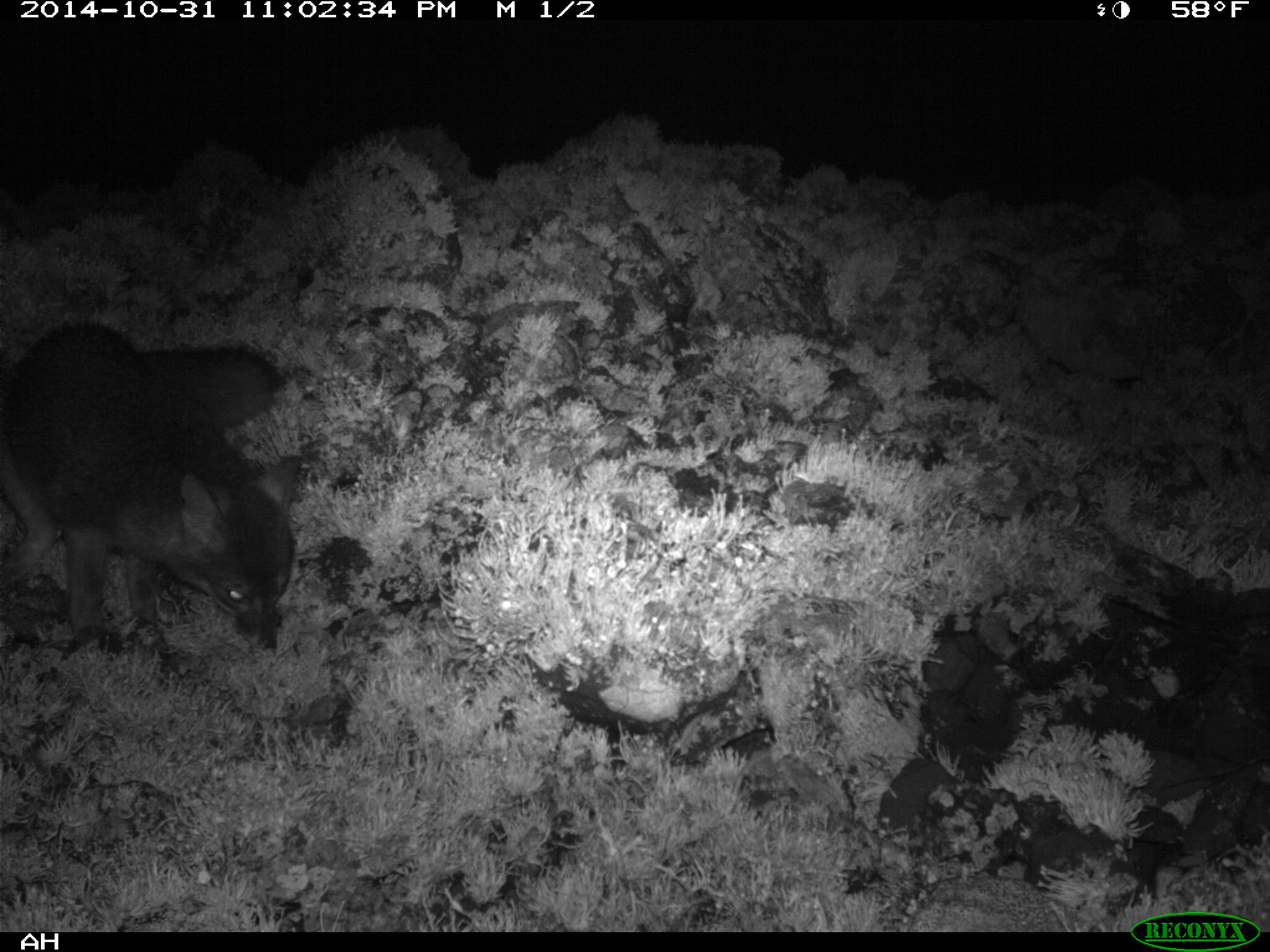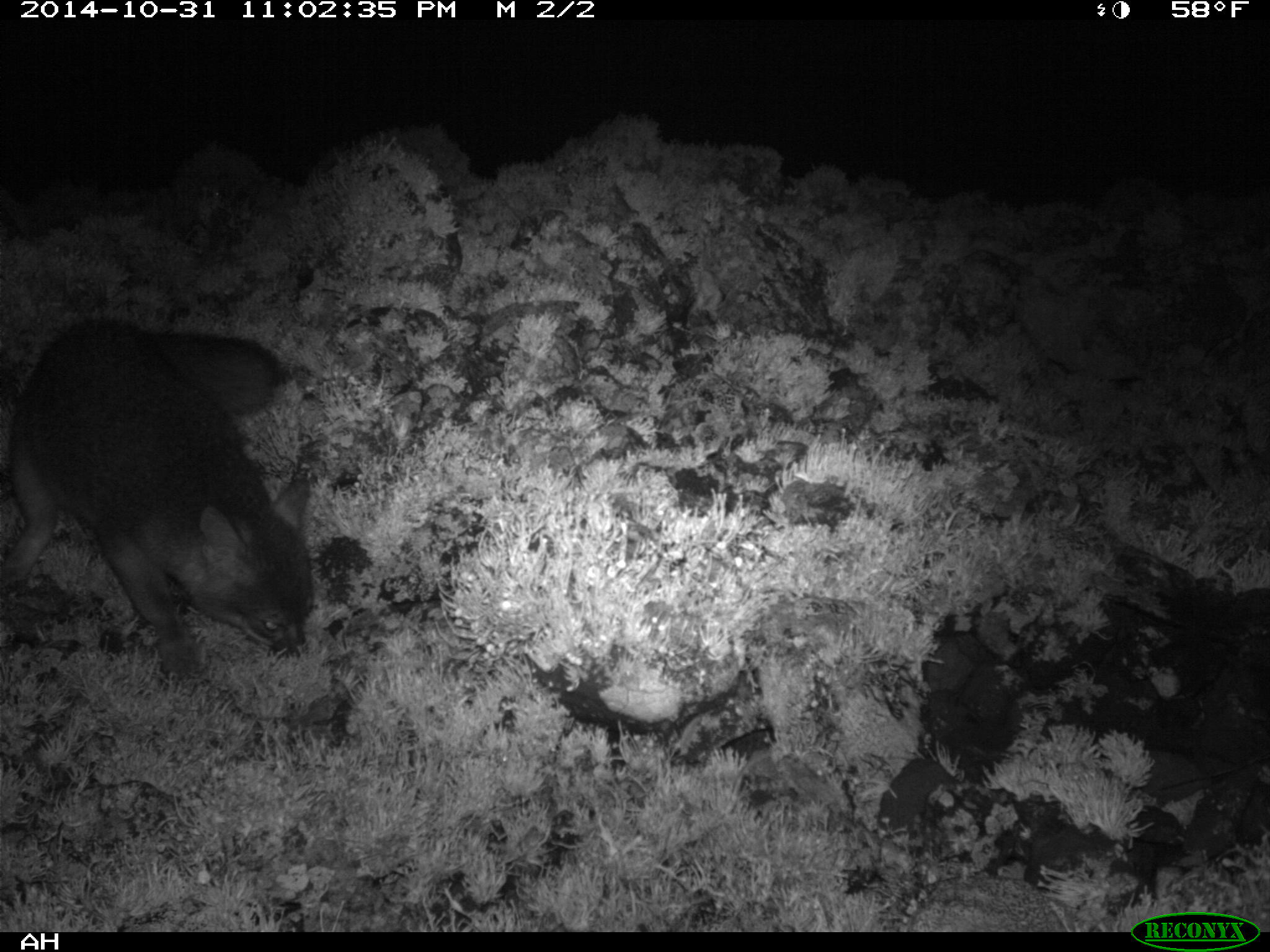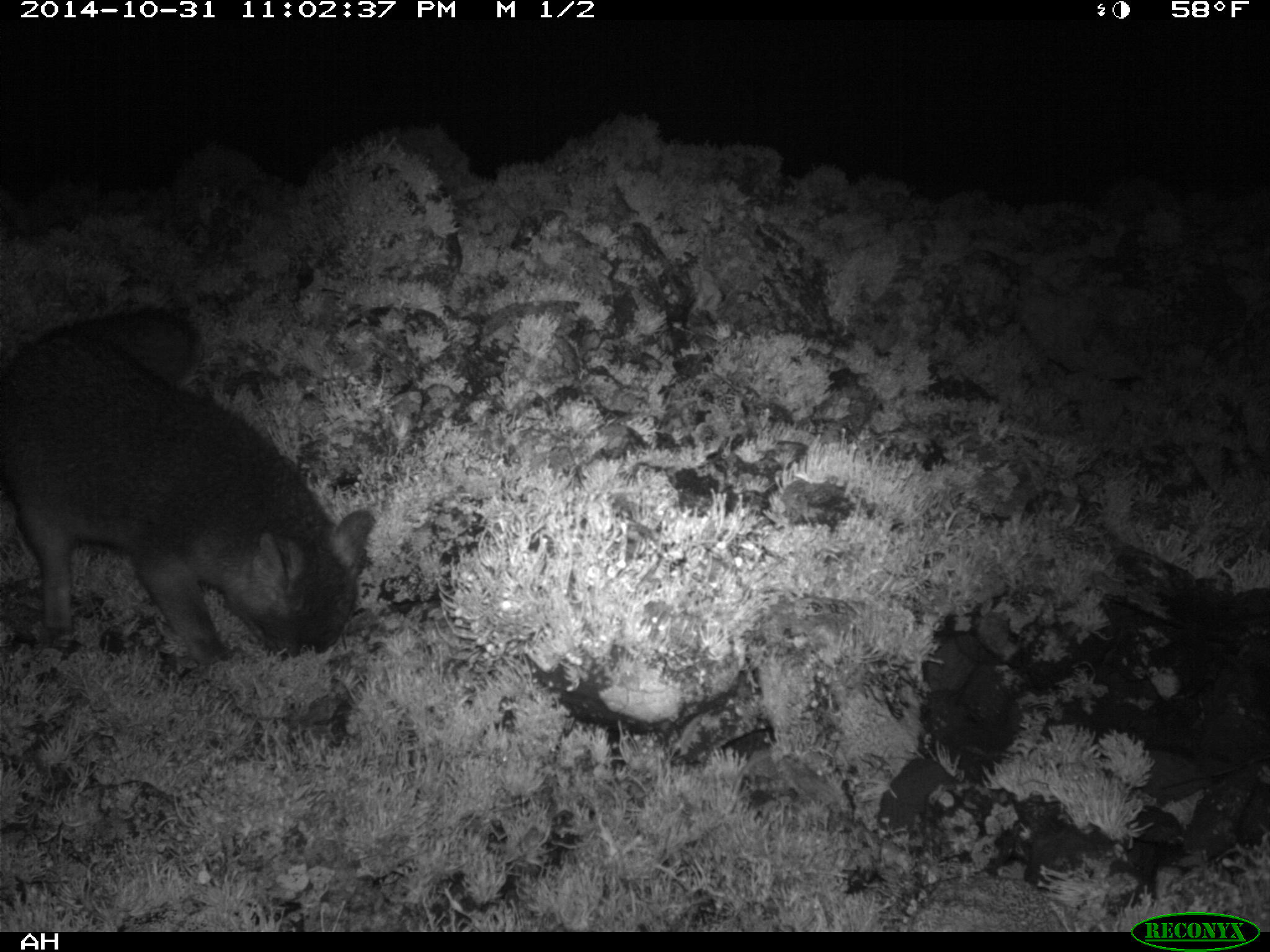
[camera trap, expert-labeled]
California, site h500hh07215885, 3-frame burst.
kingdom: Animalia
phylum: Chordata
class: Mammalia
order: Carnivora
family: Canidae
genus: Urocyon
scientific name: Urocyon littoralis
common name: island fox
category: fox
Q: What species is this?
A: Fox (island fox) (Urocyon littoralis).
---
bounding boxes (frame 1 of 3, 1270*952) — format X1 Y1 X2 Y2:
fox: 0 322 300 648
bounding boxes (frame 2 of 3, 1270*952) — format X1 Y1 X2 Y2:
fox: 0 322 311 685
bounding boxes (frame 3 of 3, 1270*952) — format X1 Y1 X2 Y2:
fox: 0 307 373 667